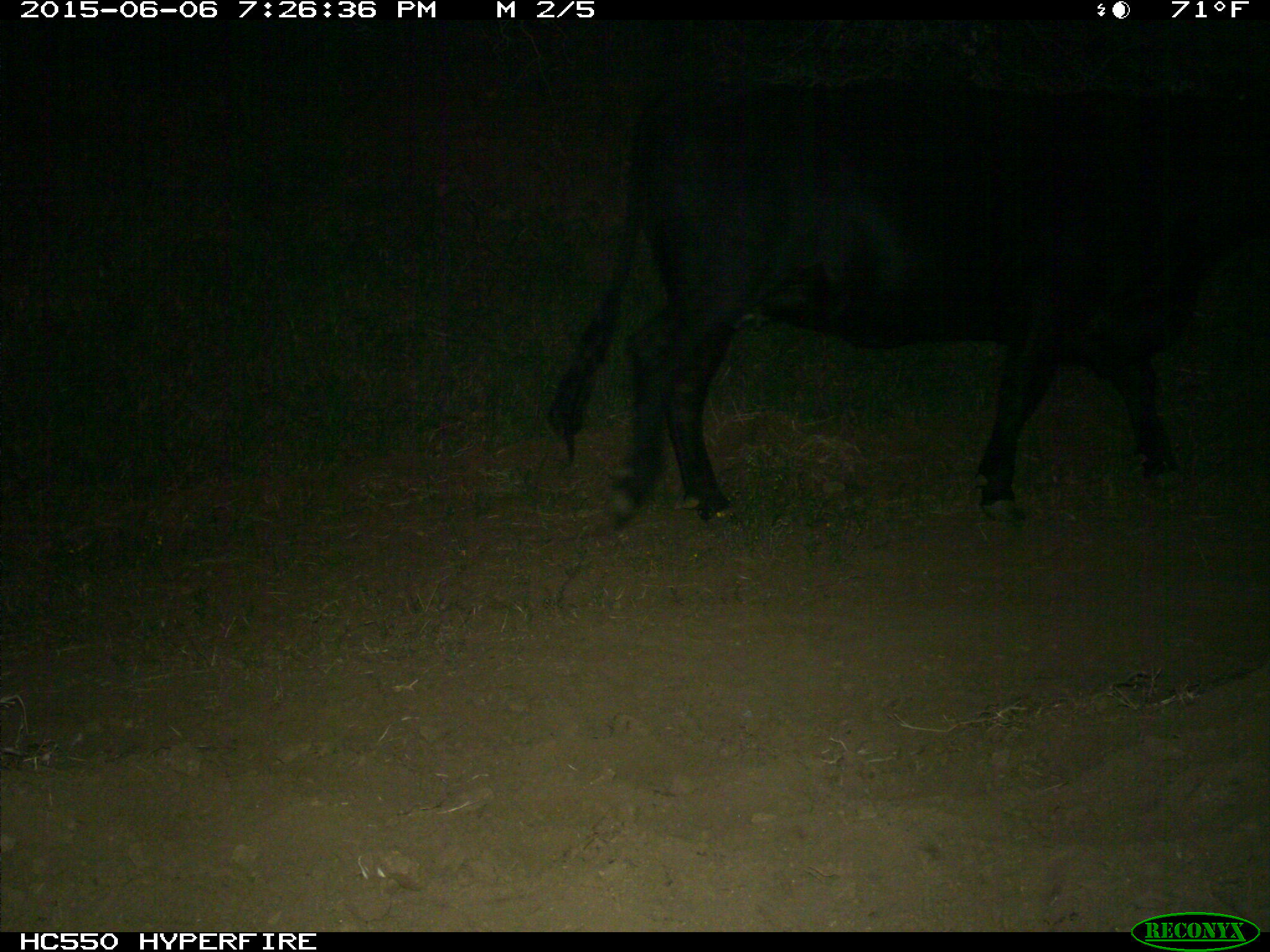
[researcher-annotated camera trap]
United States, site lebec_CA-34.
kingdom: Animalia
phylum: Chordata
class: Mammalia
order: Artiodactyla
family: Bovidae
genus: Bos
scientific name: Bos taurus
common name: domestic cow